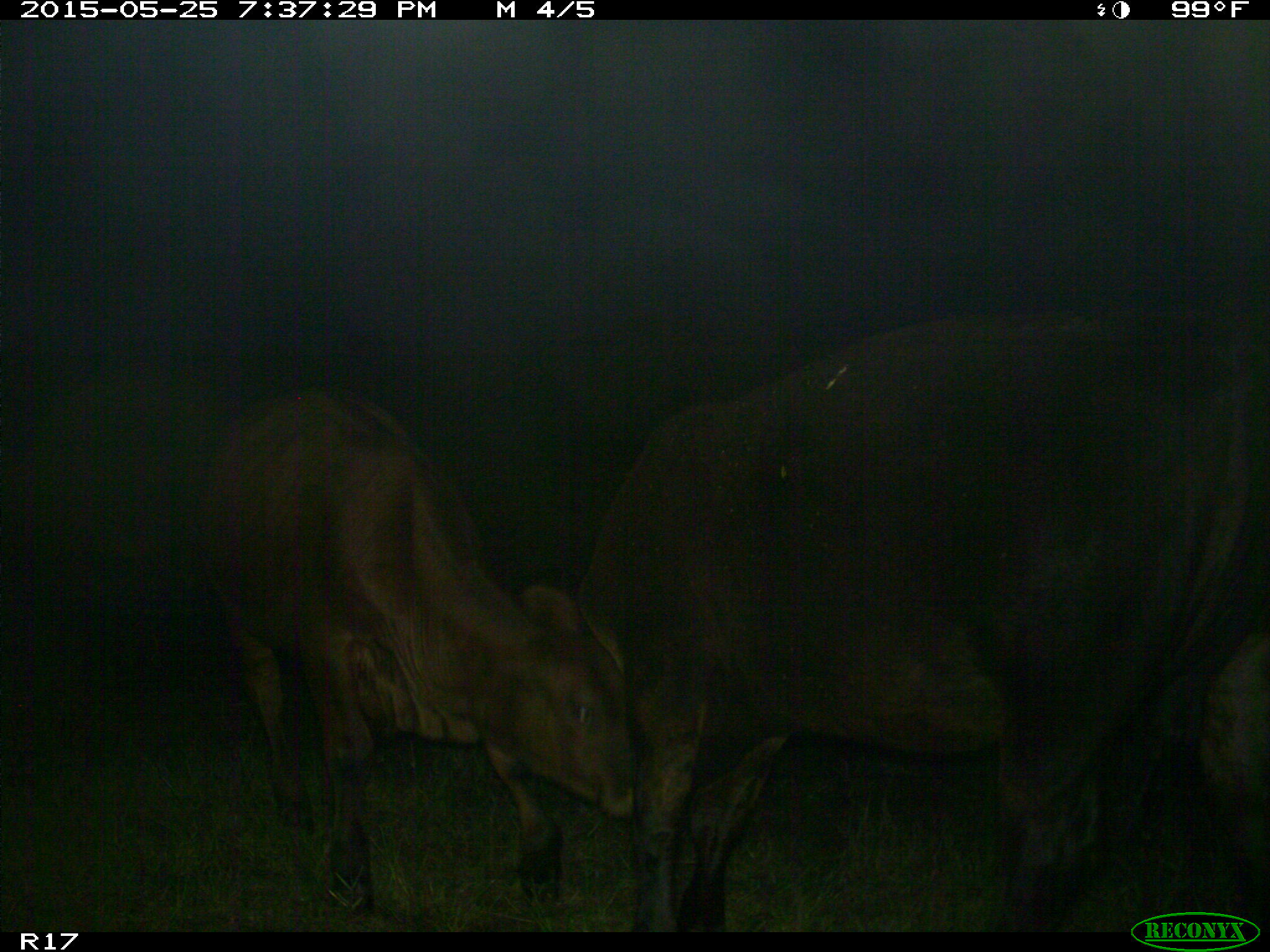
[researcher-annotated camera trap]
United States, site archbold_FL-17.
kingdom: Animalia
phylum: Chordata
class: Mammalia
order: Artiodactyla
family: Bovidae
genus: Bos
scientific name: Bos taurus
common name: domestic cow